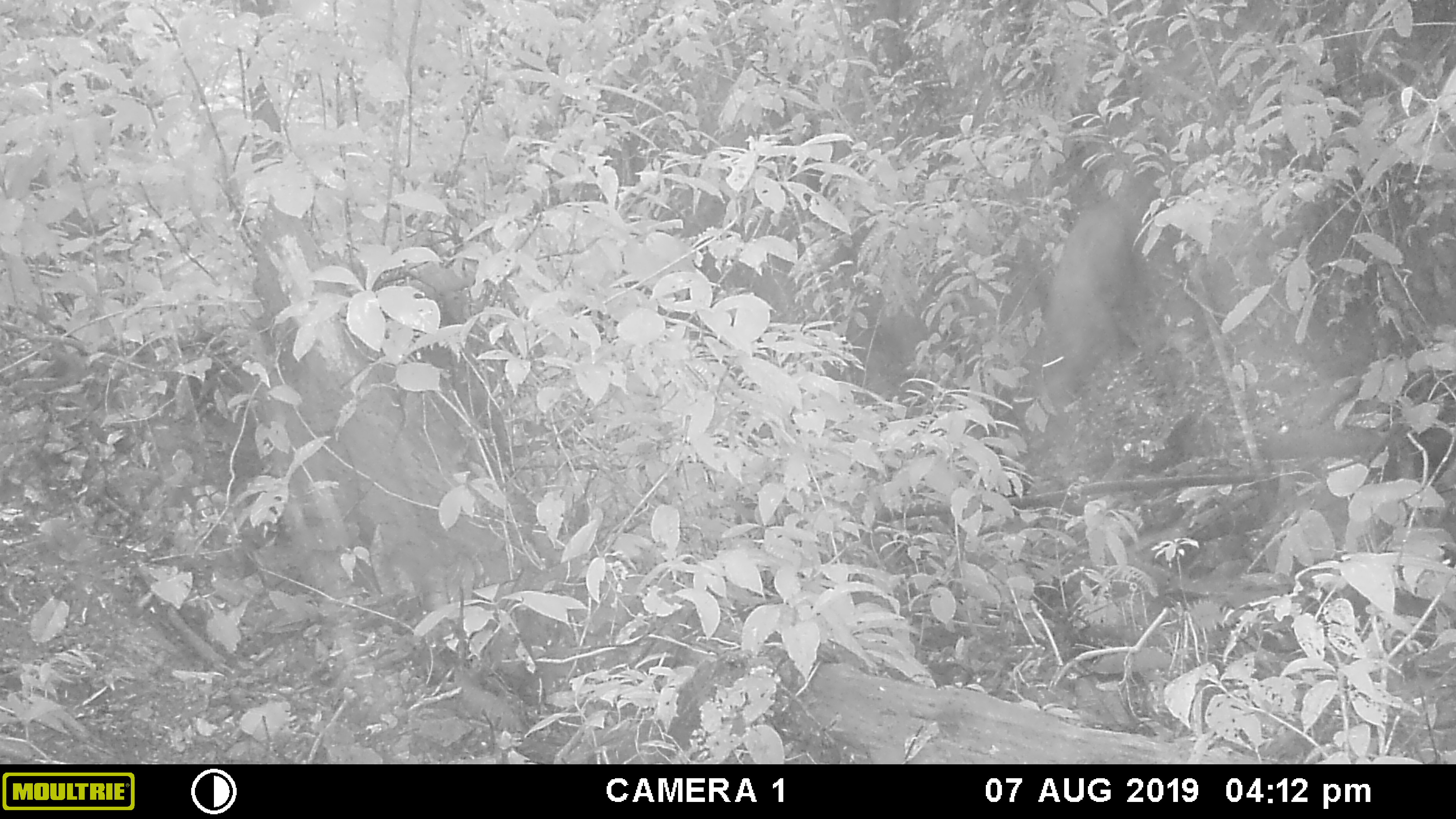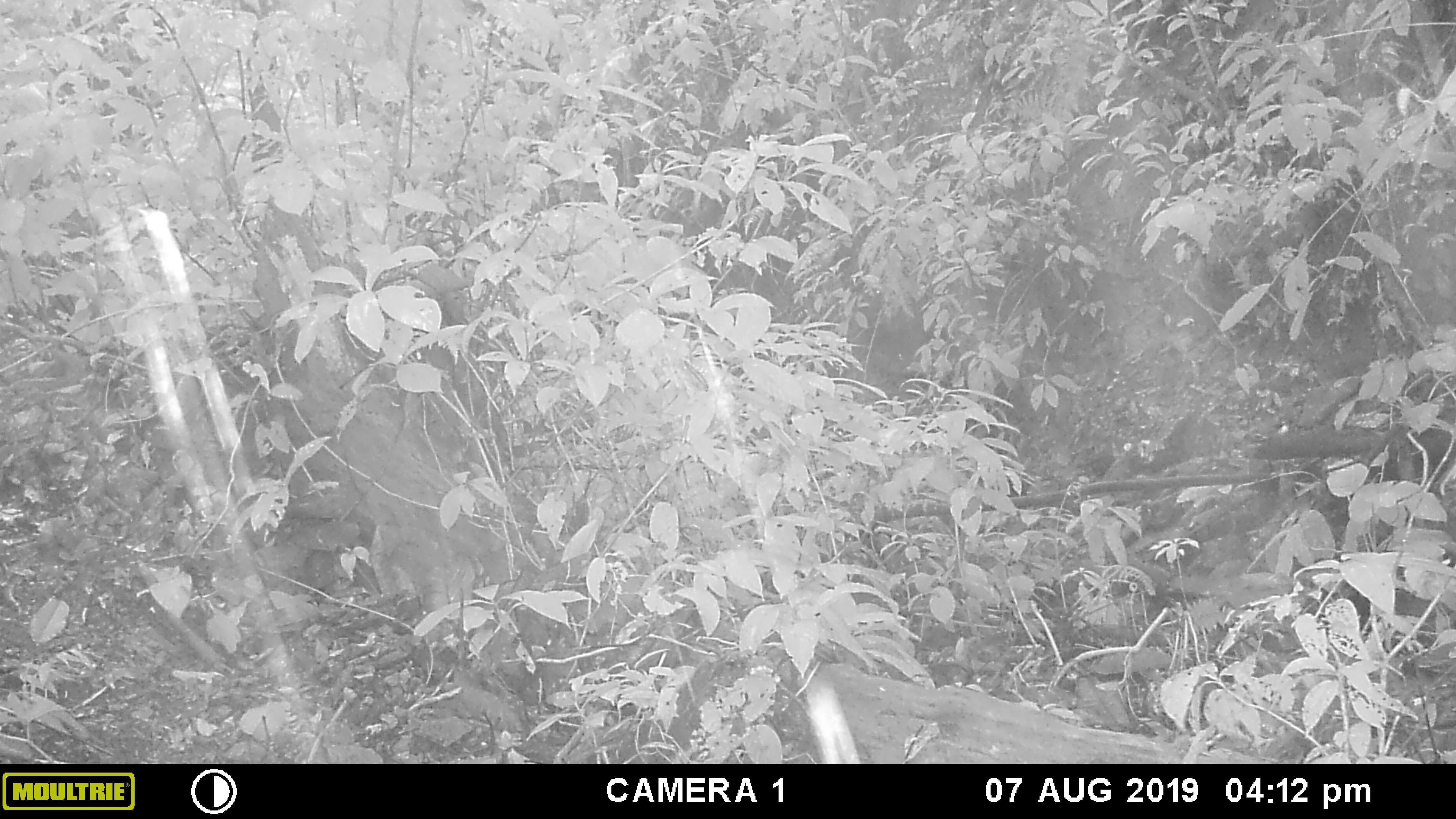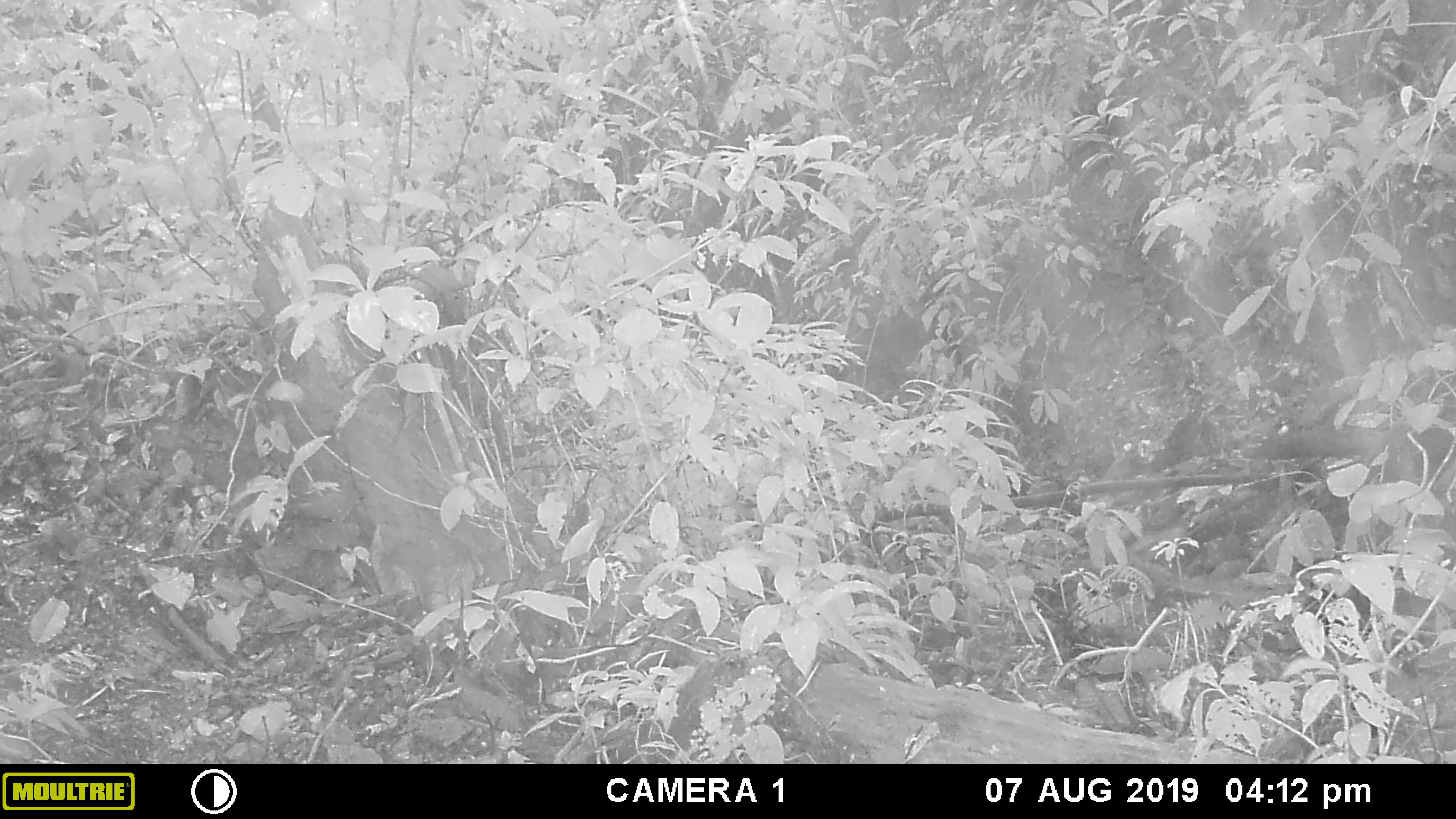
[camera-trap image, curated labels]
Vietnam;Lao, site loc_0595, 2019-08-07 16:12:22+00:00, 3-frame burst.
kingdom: Animalia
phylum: Chordata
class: Mammalia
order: Artiodactyla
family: Suidae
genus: Sus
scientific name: Sus scrofa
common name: eurasian wild pig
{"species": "eurasian wild pig (Sus scrofa)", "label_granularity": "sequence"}